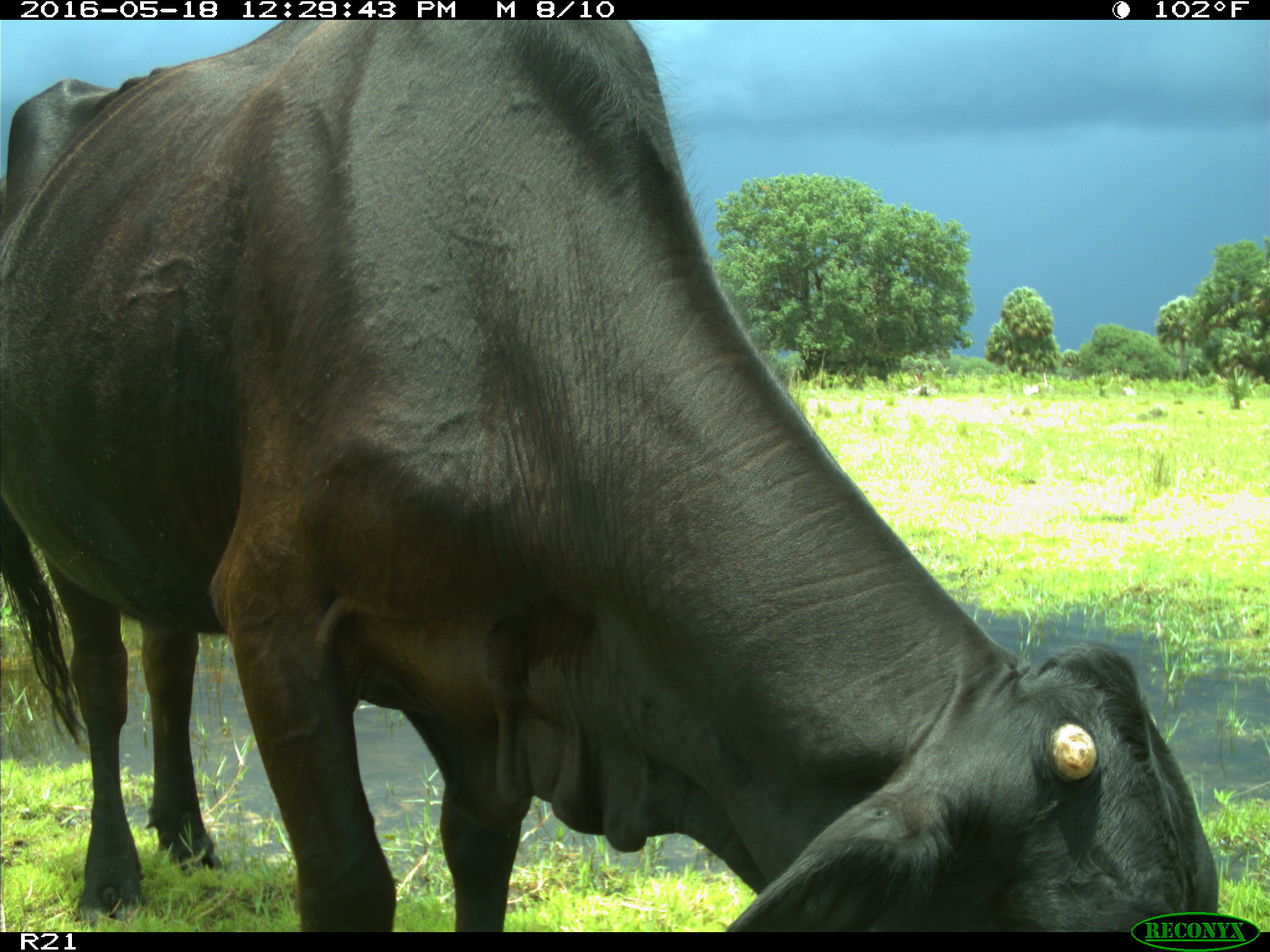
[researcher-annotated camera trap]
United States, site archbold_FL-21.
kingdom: Animalia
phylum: Chordata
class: Mammalia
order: Artiodactyla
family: Bovidae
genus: Bos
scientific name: Bos taurus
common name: domestic cow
Bos taurus (domestic cow).